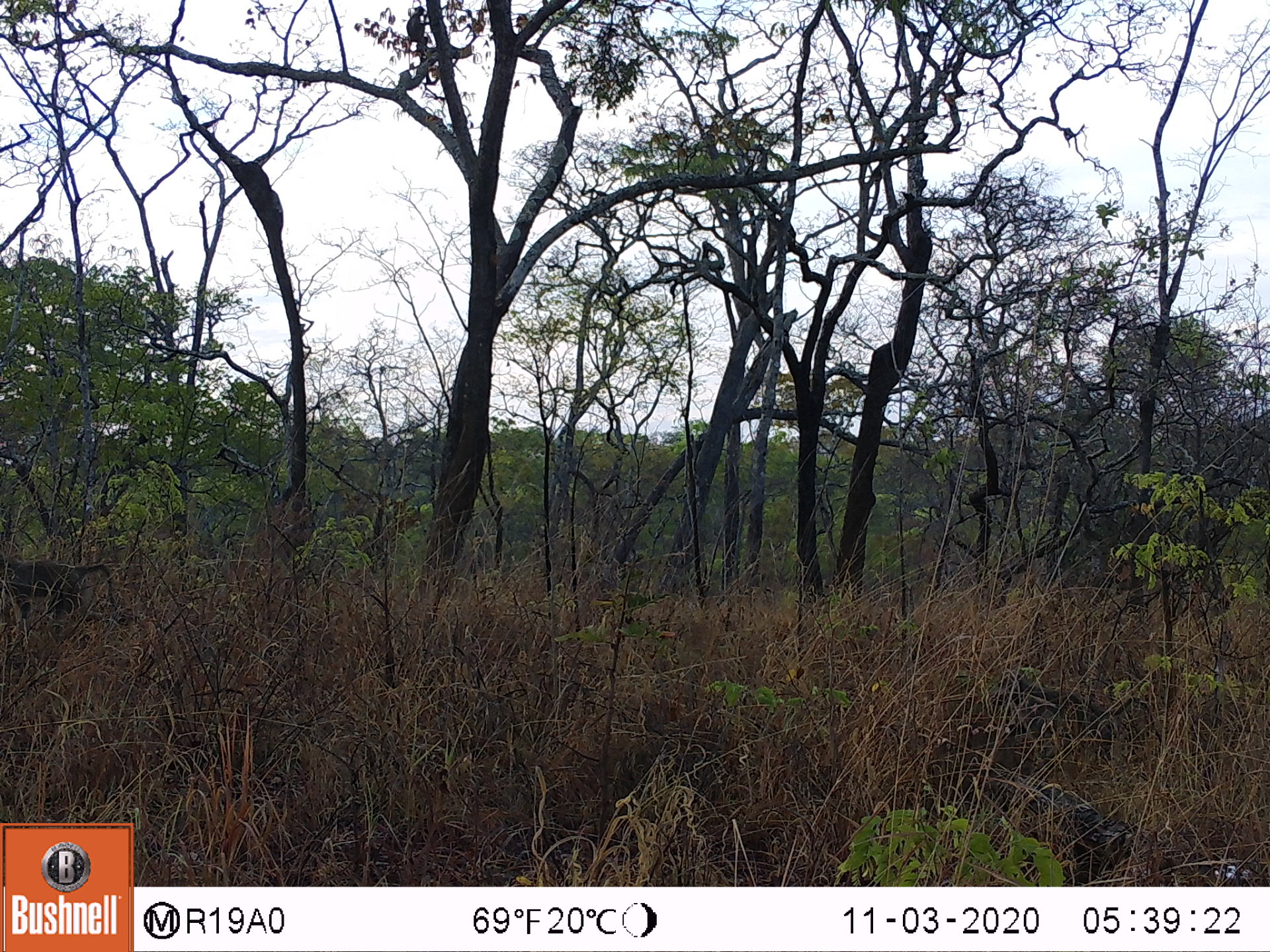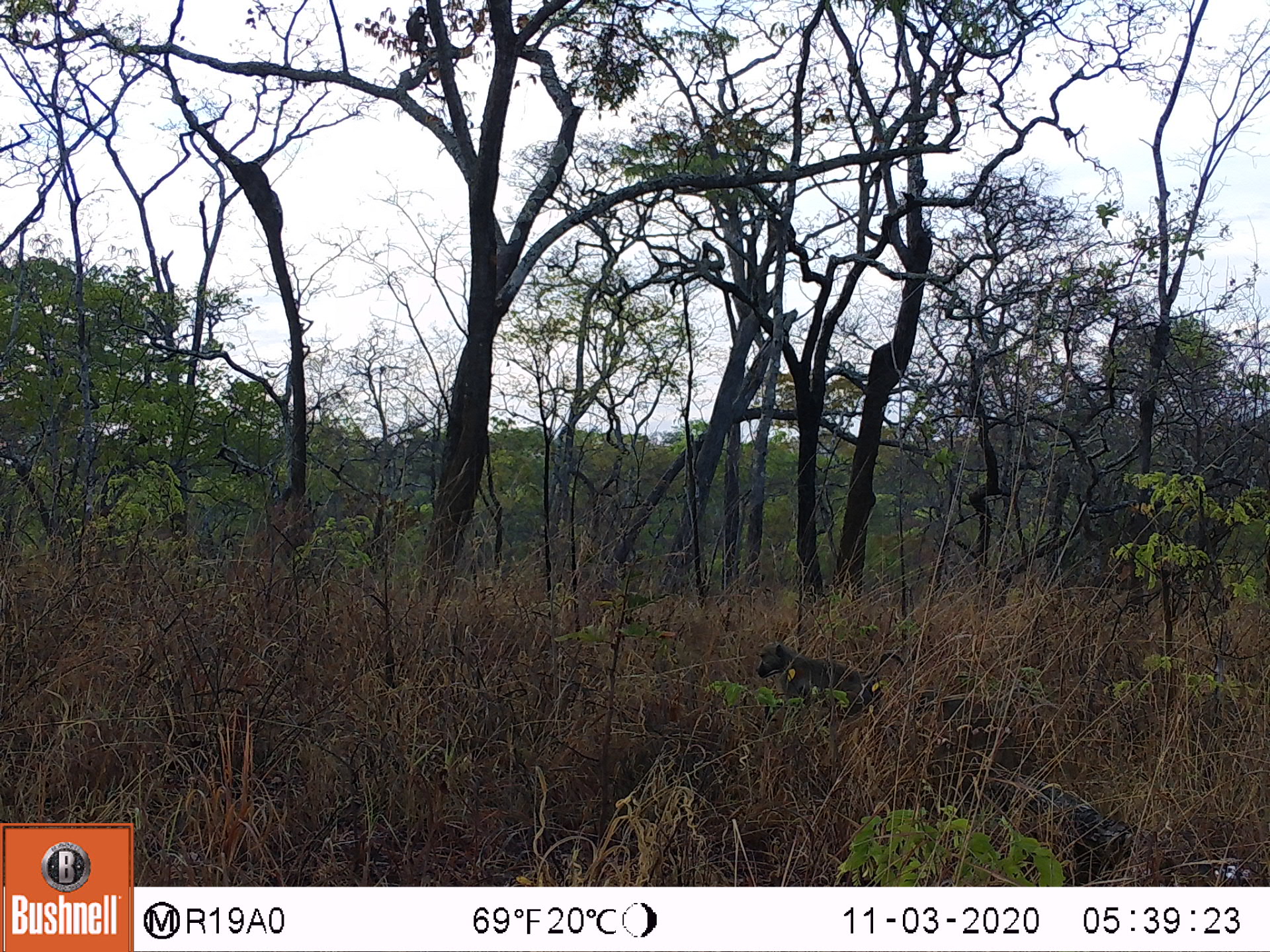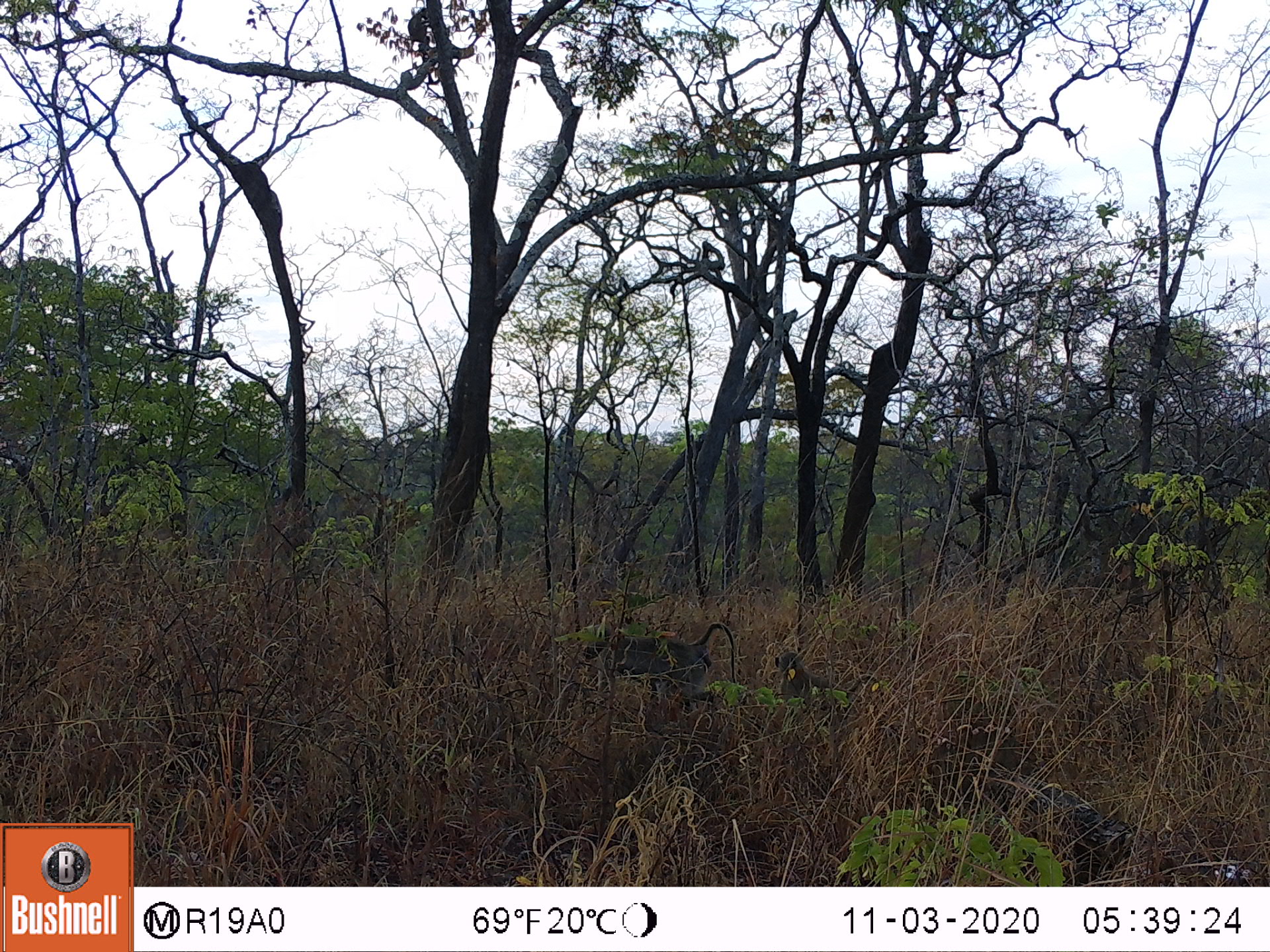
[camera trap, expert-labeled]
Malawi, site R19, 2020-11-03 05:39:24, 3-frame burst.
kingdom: Animalia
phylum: Chordata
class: Mammalia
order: Primates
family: Cercopithecidae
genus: Papio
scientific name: Papio cynocephalus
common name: yellow baboon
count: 1